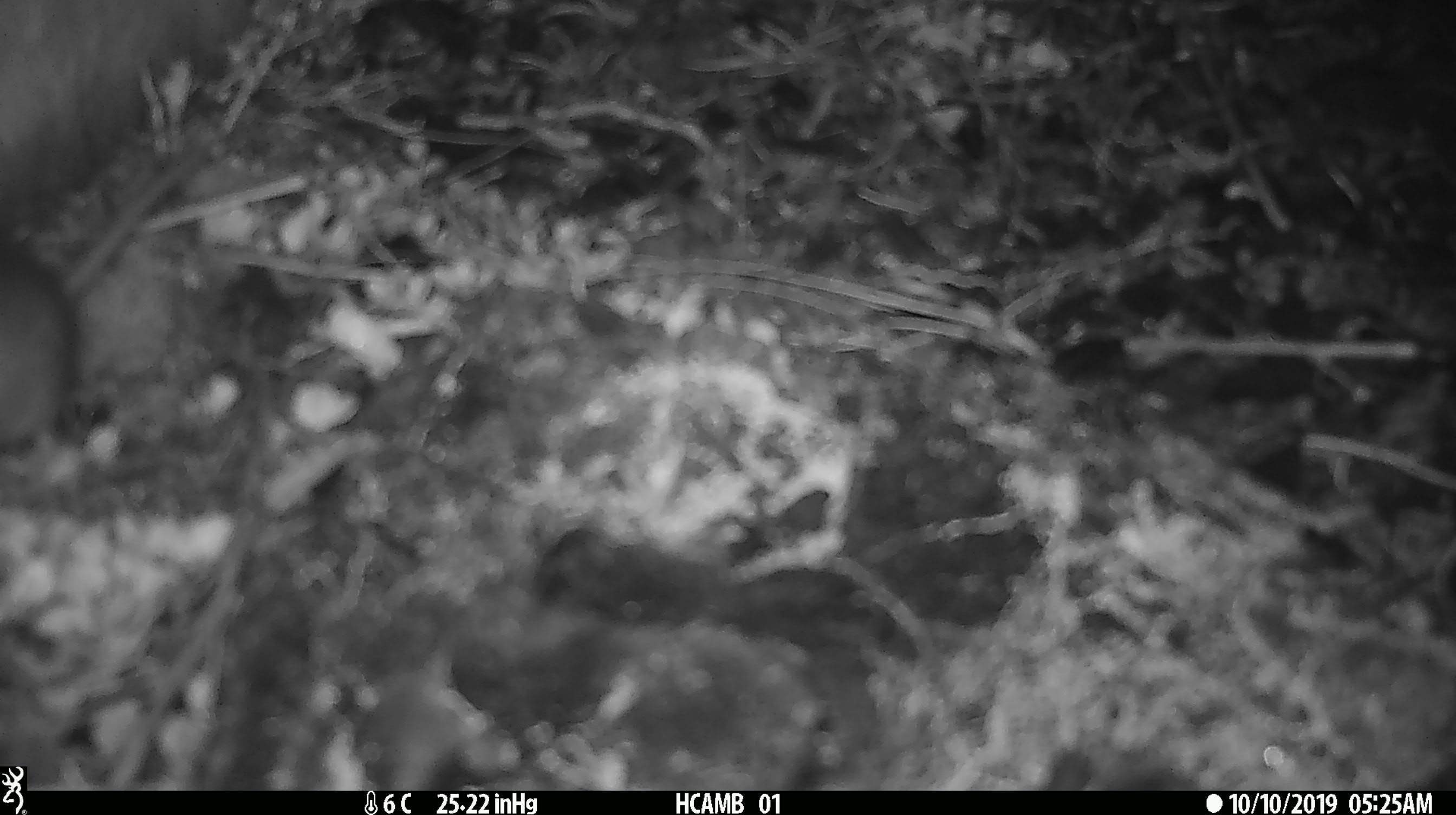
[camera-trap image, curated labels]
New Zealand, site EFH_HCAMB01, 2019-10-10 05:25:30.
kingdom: Animalia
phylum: Chordata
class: Mammalia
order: Rodentia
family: Muridae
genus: Mus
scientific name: Mus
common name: mouse